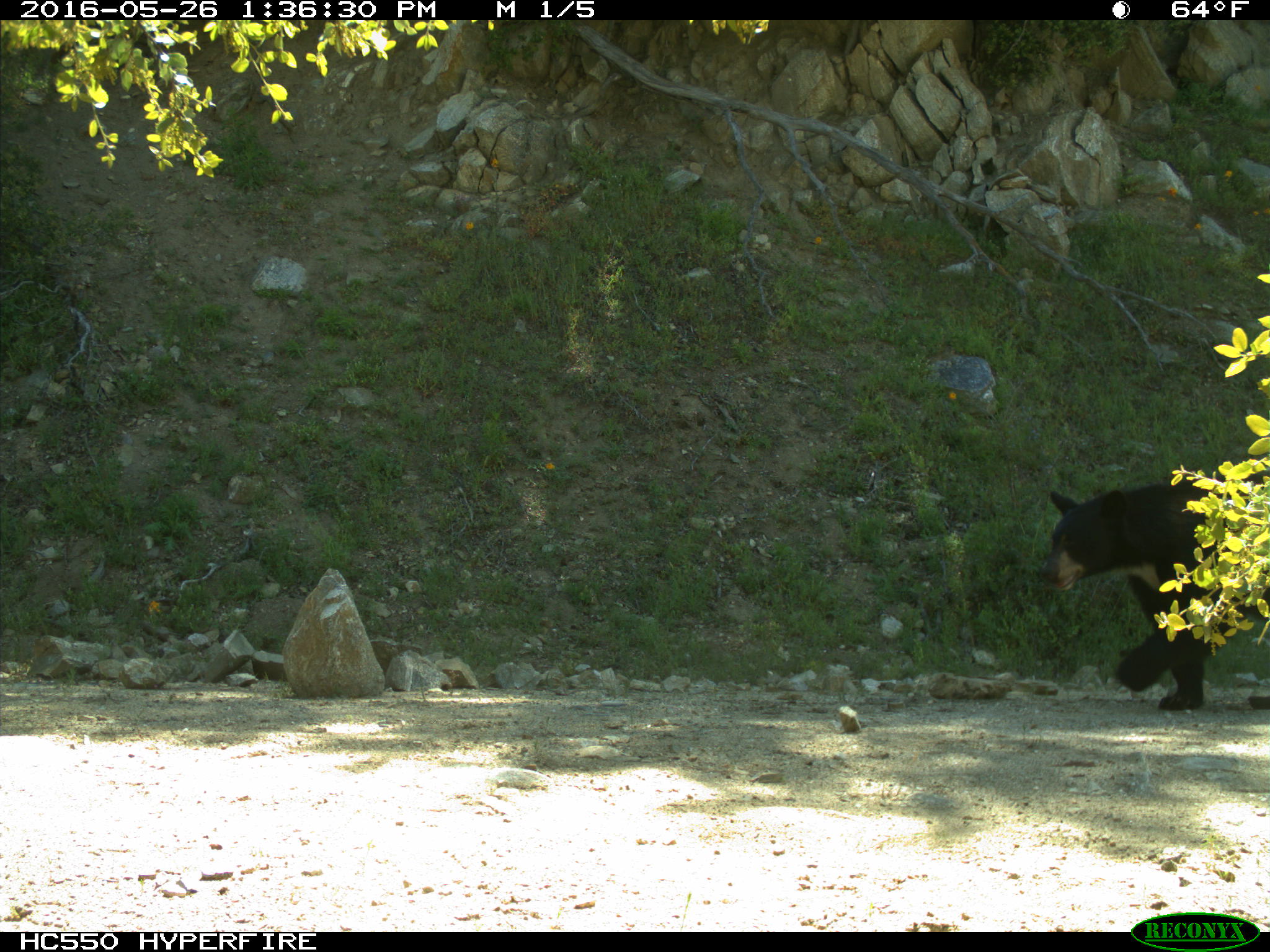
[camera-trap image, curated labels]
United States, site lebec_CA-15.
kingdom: Animalia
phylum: Chordata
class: Mammalia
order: Carnivora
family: Ursidae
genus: Ursus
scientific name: Ursus americanus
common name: american black bear